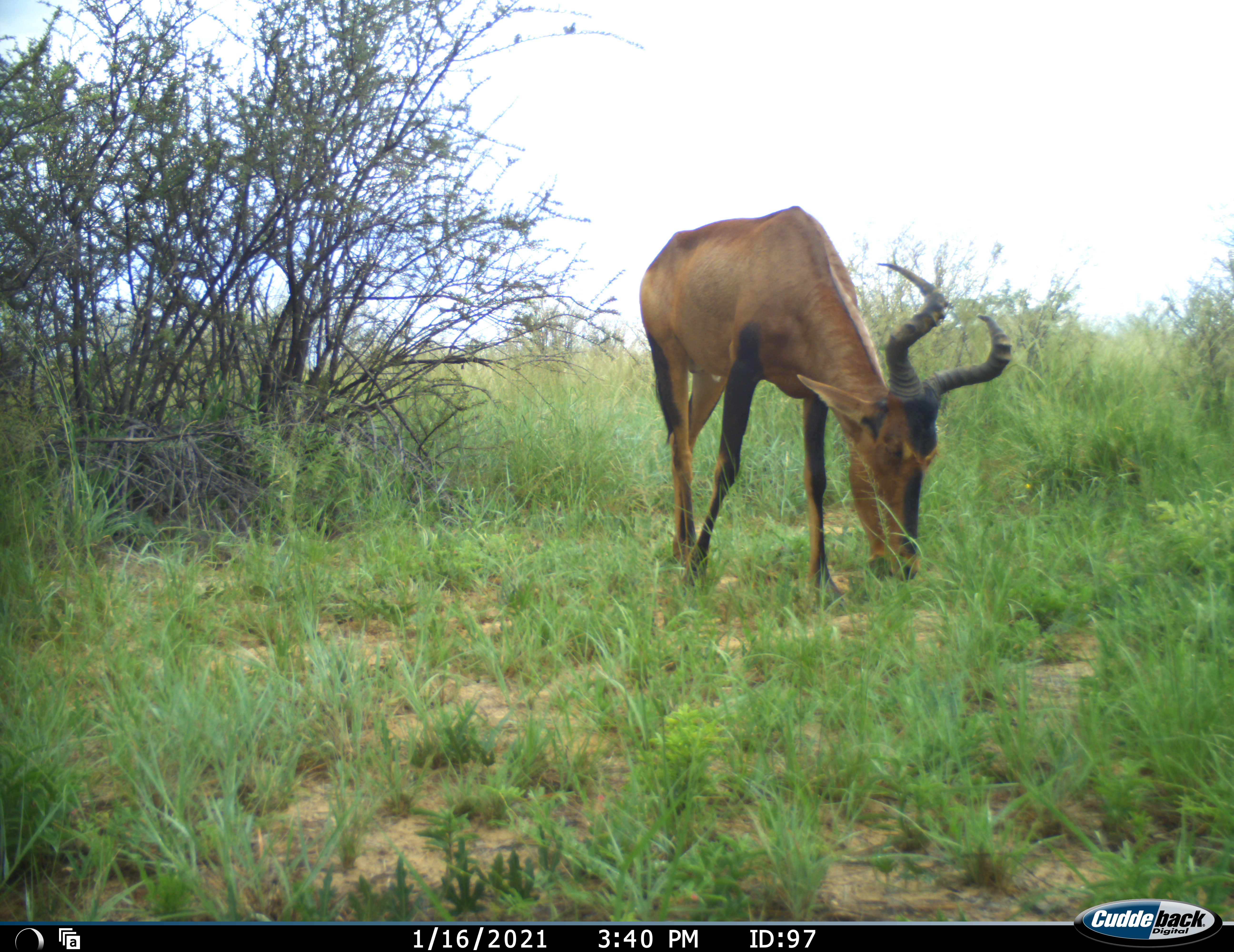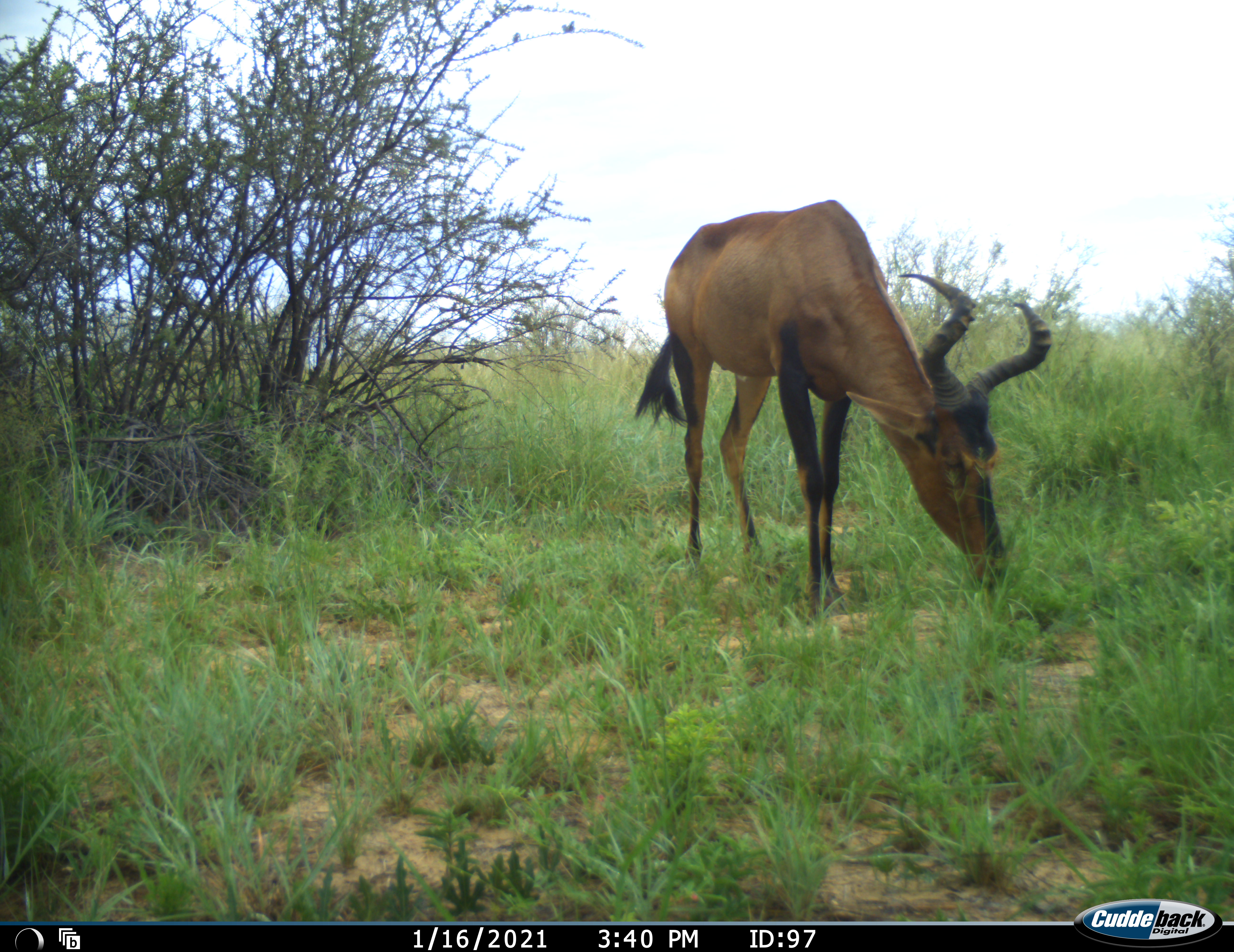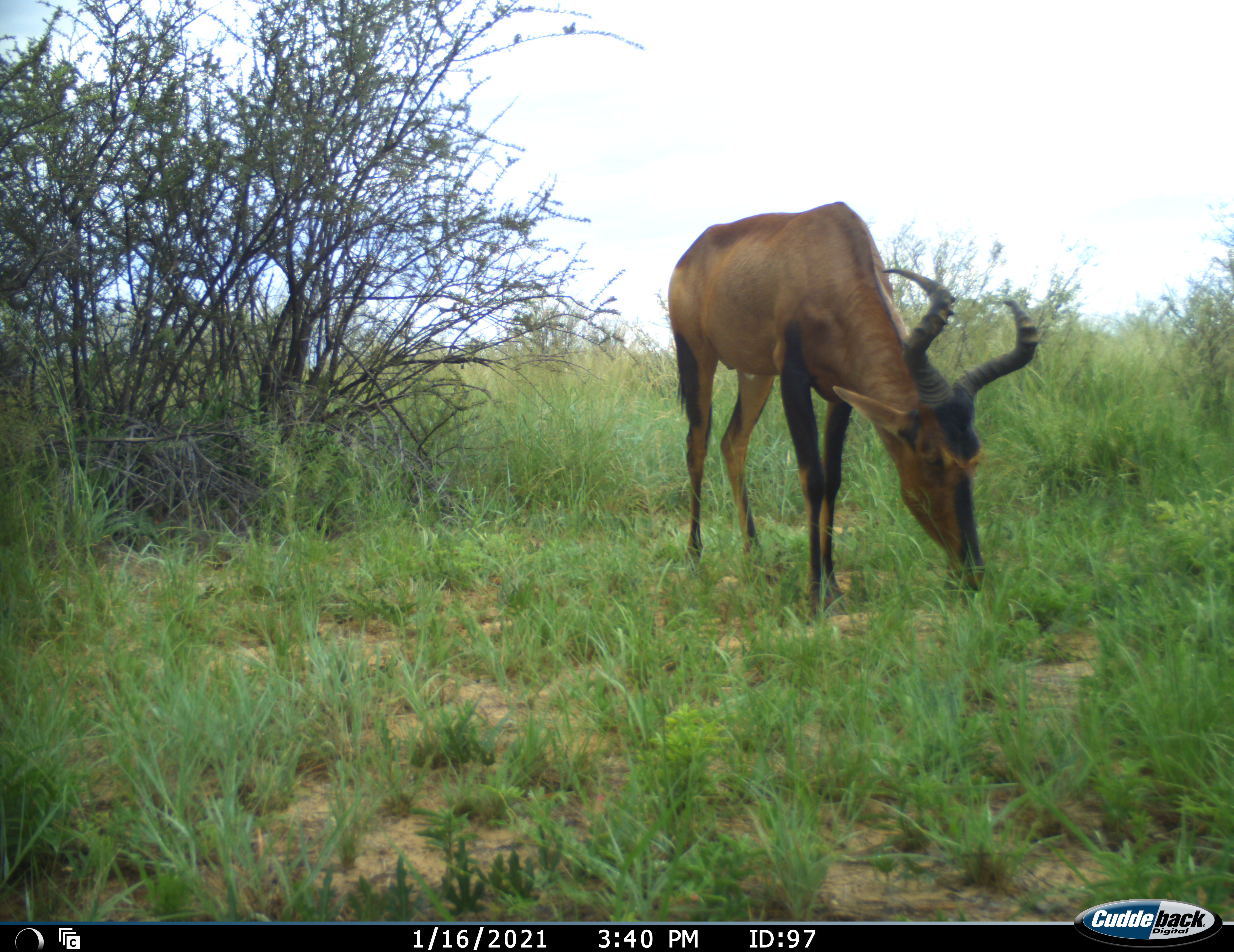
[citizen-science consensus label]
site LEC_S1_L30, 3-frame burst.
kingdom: Animalia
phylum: Chordata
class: Mammalia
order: Artiodactyla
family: Bovidae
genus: Alcelaphus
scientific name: Alcelaphus buselaphus caama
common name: red hartebeest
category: hartebeestred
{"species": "hartebeestred (red hartebeest) (Alcelaphus buselaphus caama)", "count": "1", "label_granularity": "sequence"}